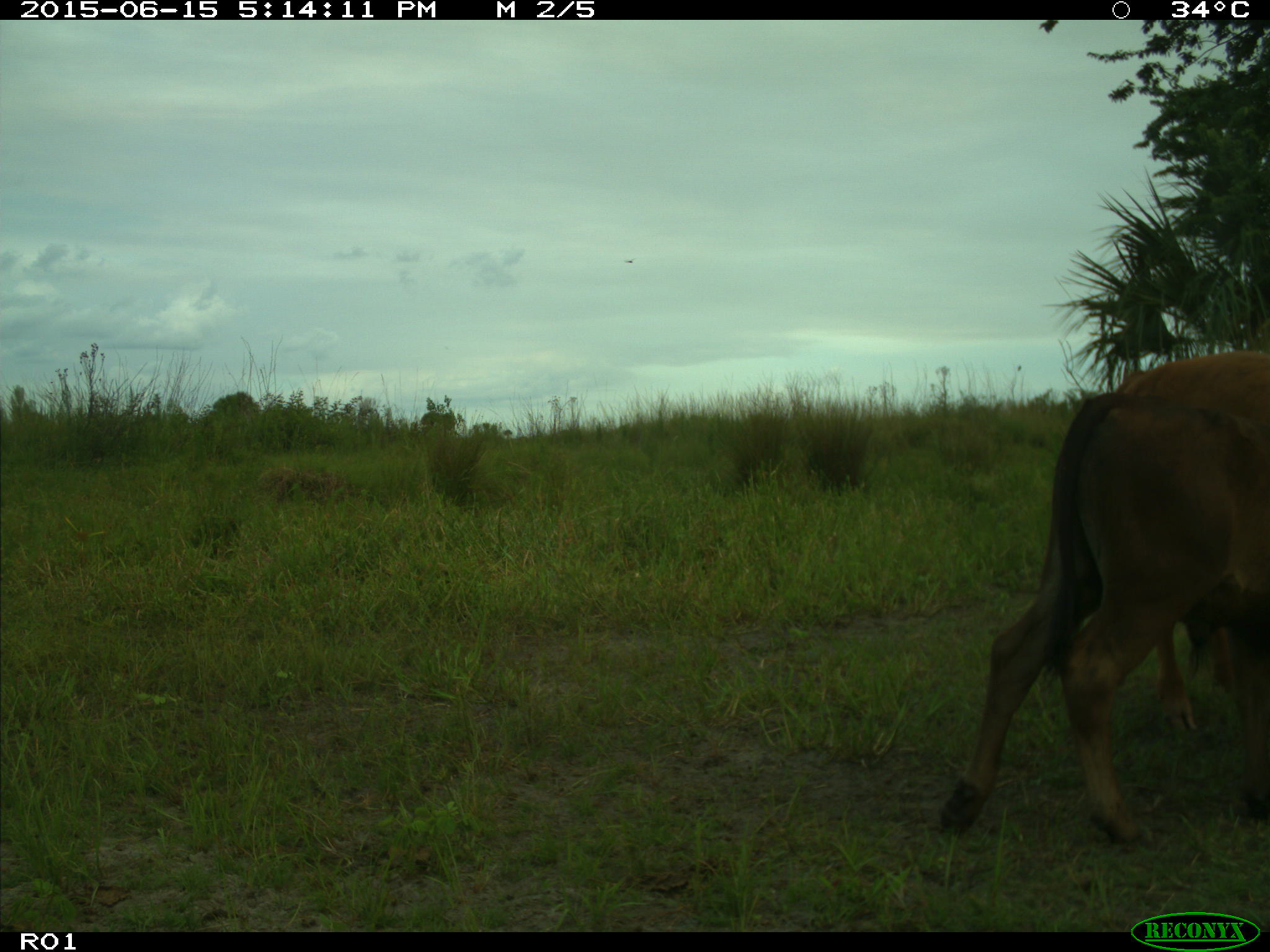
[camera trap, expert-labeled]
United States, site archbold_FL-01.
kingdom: Animalia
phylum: Chordata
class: Mammalia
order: Artiodactyla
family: Bovidae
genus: Bos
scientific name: Bos taurus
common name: domestic cow